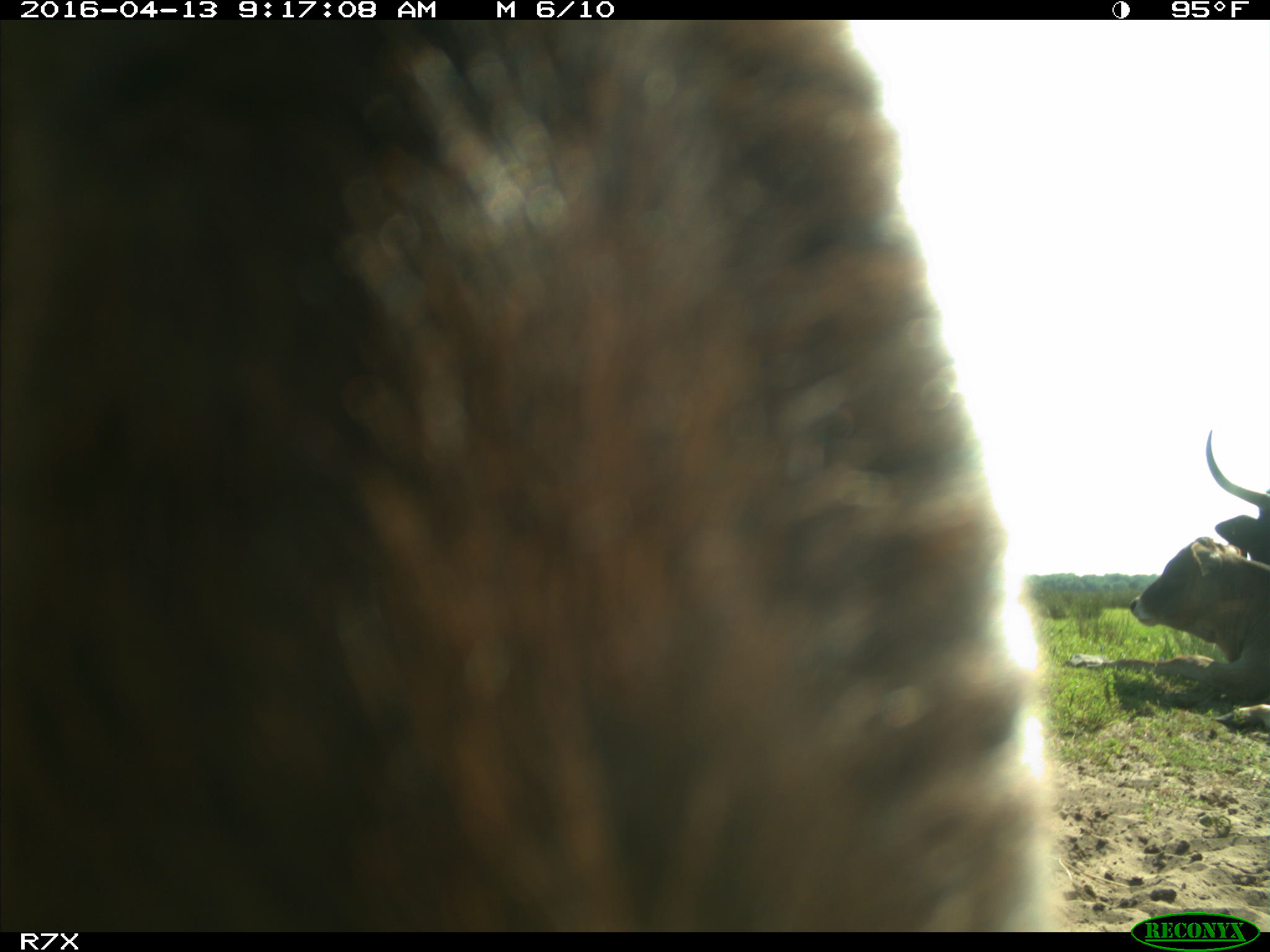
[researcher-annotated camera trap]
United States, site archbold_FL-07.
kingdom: Animalia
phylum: Chordata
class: Mammalia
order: Artiodactyla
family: Bovidae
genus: Bos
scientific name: Bos taurus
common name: domestic cow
Bos taurus (domestic cow).